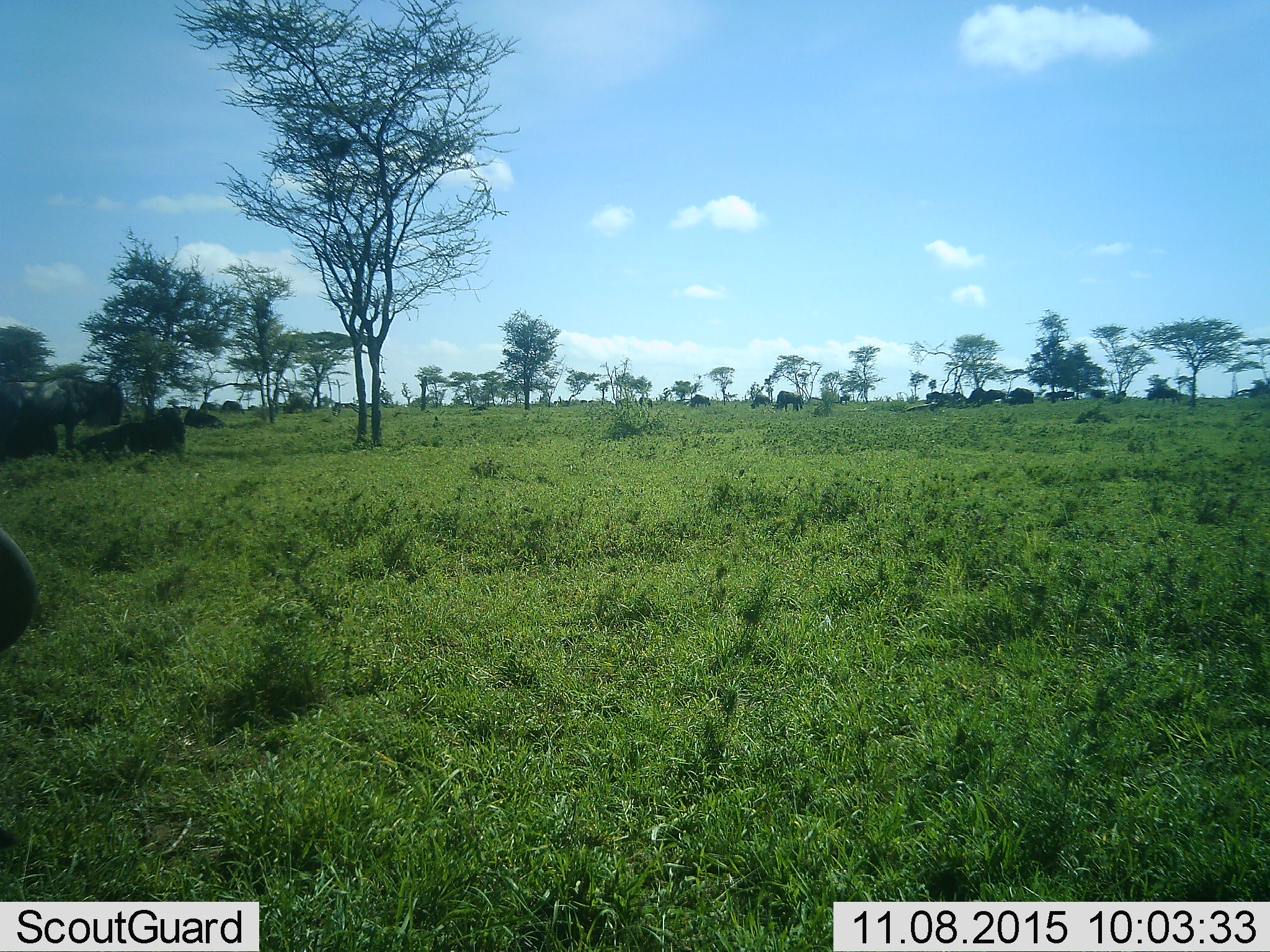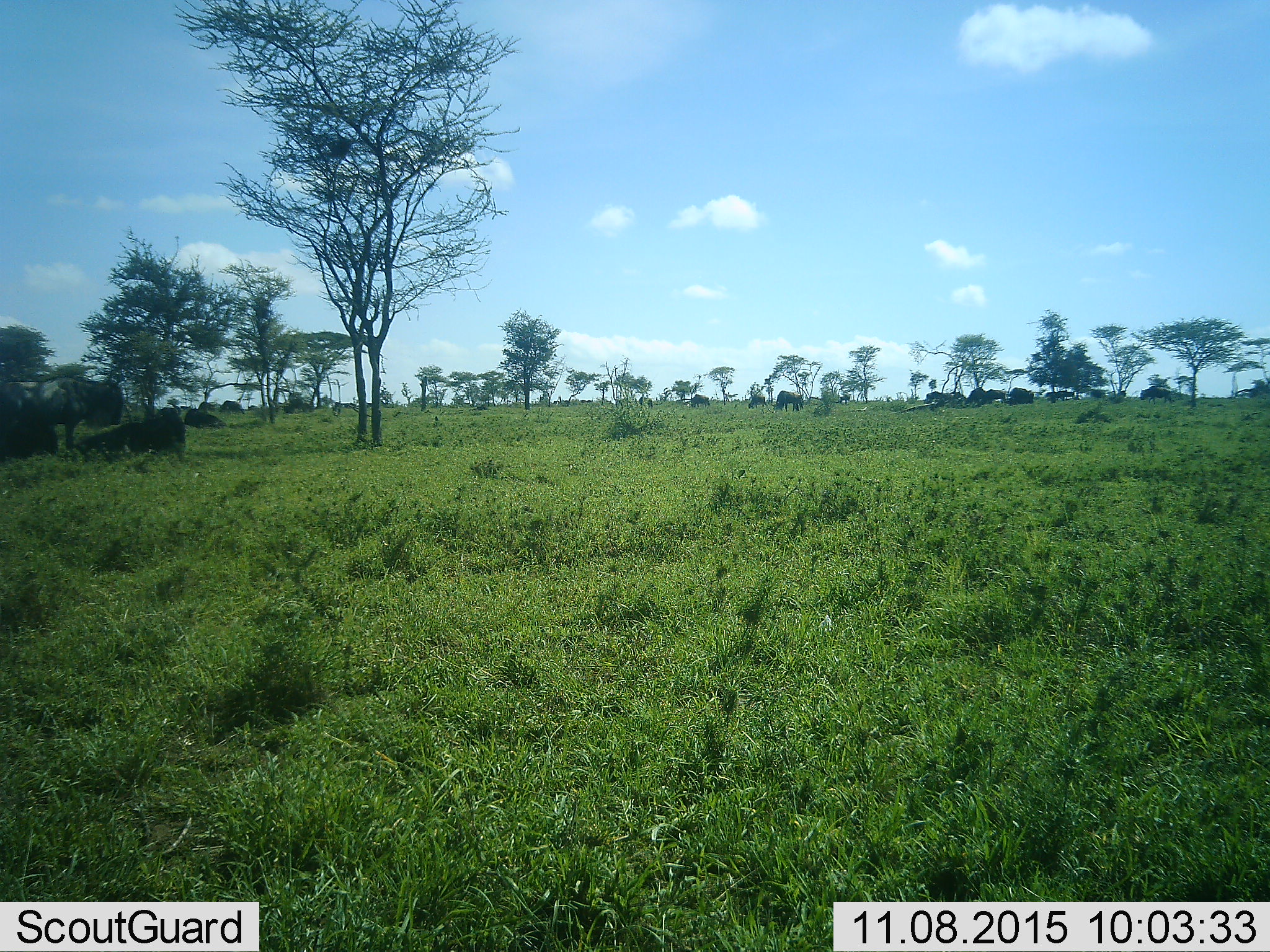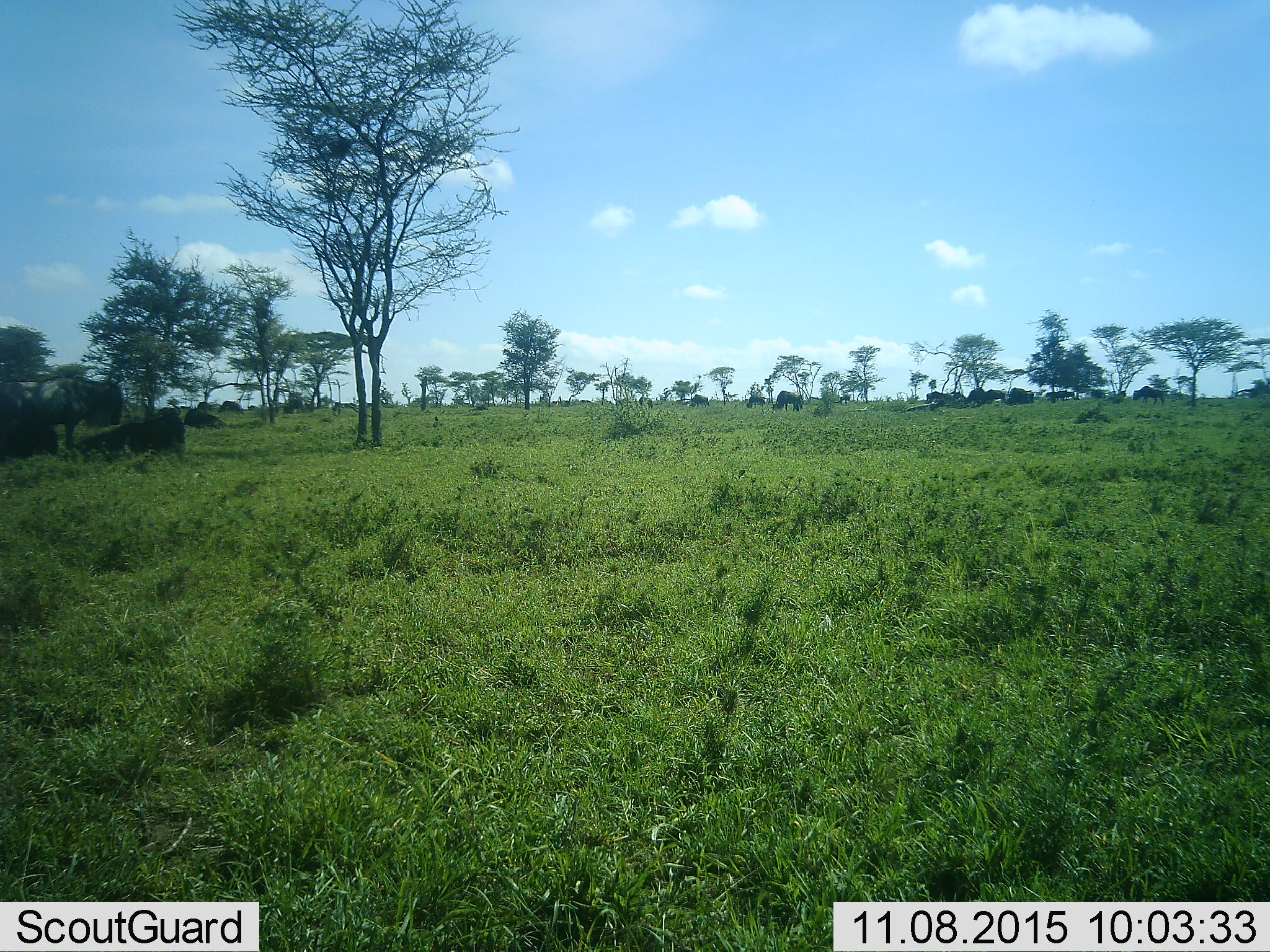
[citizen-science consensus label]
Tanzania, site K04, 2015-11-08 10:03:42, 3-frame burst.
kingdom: Animalia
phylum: Chordata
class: Mammalia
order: Artiodactyla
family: Bovidae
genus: Connochaetes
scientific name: Connochaetes taurinus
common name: blue wildebeest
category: wildebeest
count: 11-50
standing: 83%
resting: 83%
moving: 17%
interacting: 0%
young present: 0%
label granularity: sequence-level